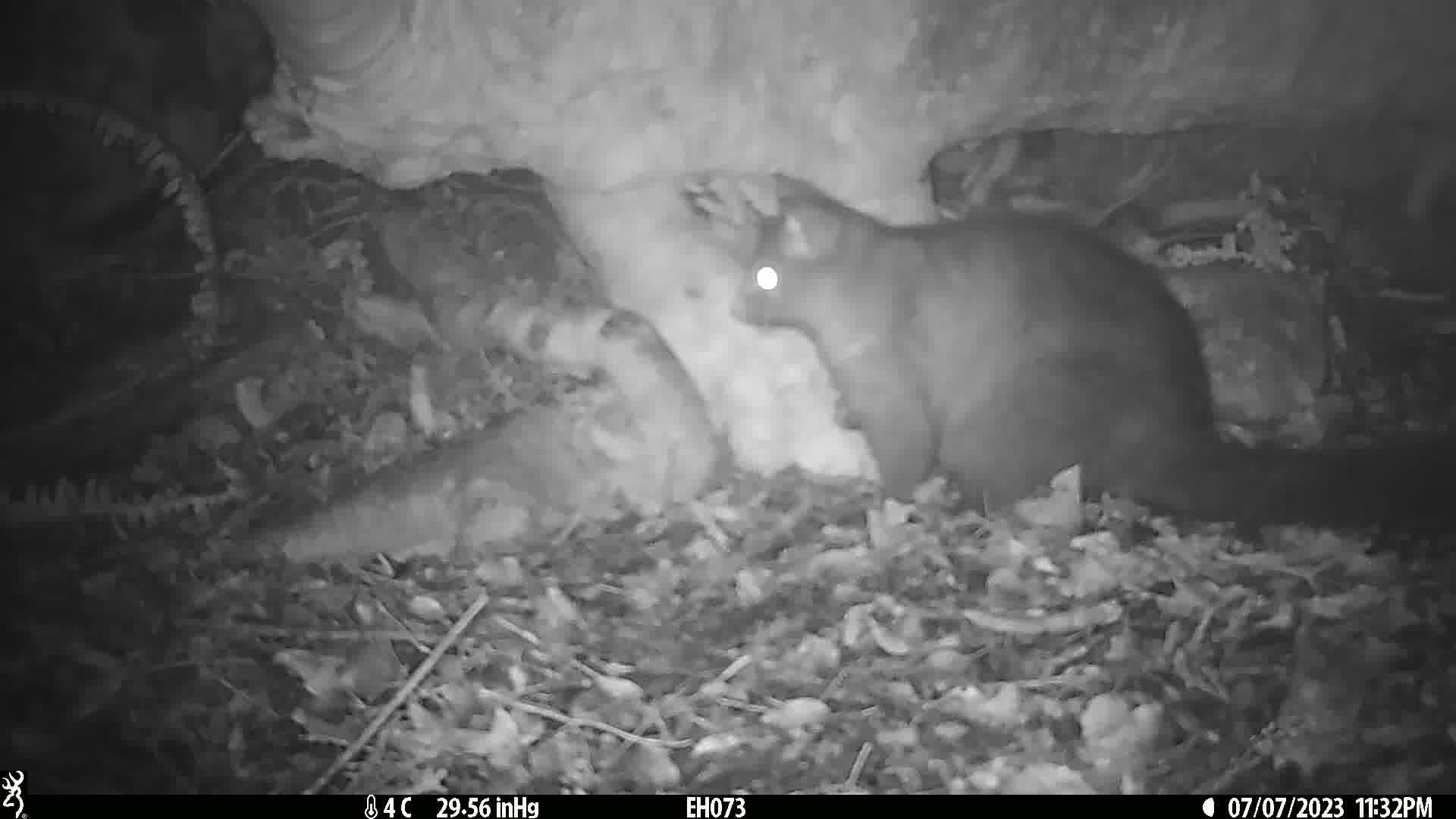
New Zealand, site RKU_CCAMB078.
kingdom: Animalia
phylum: Chordata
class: Mammalia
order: Diprotodontia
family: Phalangeridae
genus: Trichosurus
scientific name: Trichosurus vulpecula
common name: common brushtail possum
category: possum